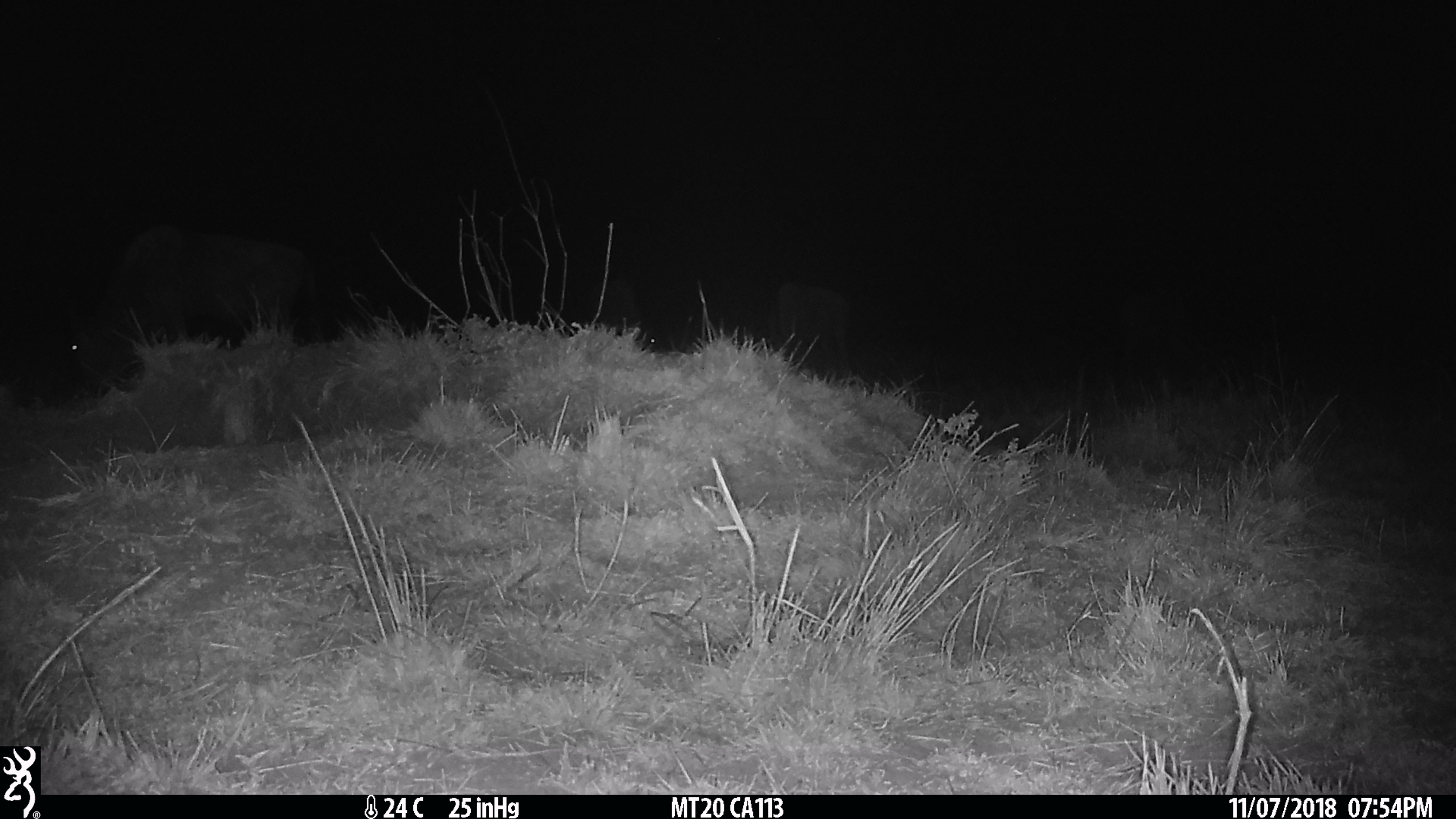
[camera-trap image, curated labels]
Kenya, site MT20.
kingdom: Animalia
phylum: Chordata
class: Mammalia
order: Artiodactyla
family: Bovidae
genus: Connochaetes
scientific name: Connochaetes taurinus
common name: blue wildebeest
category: wildebeest